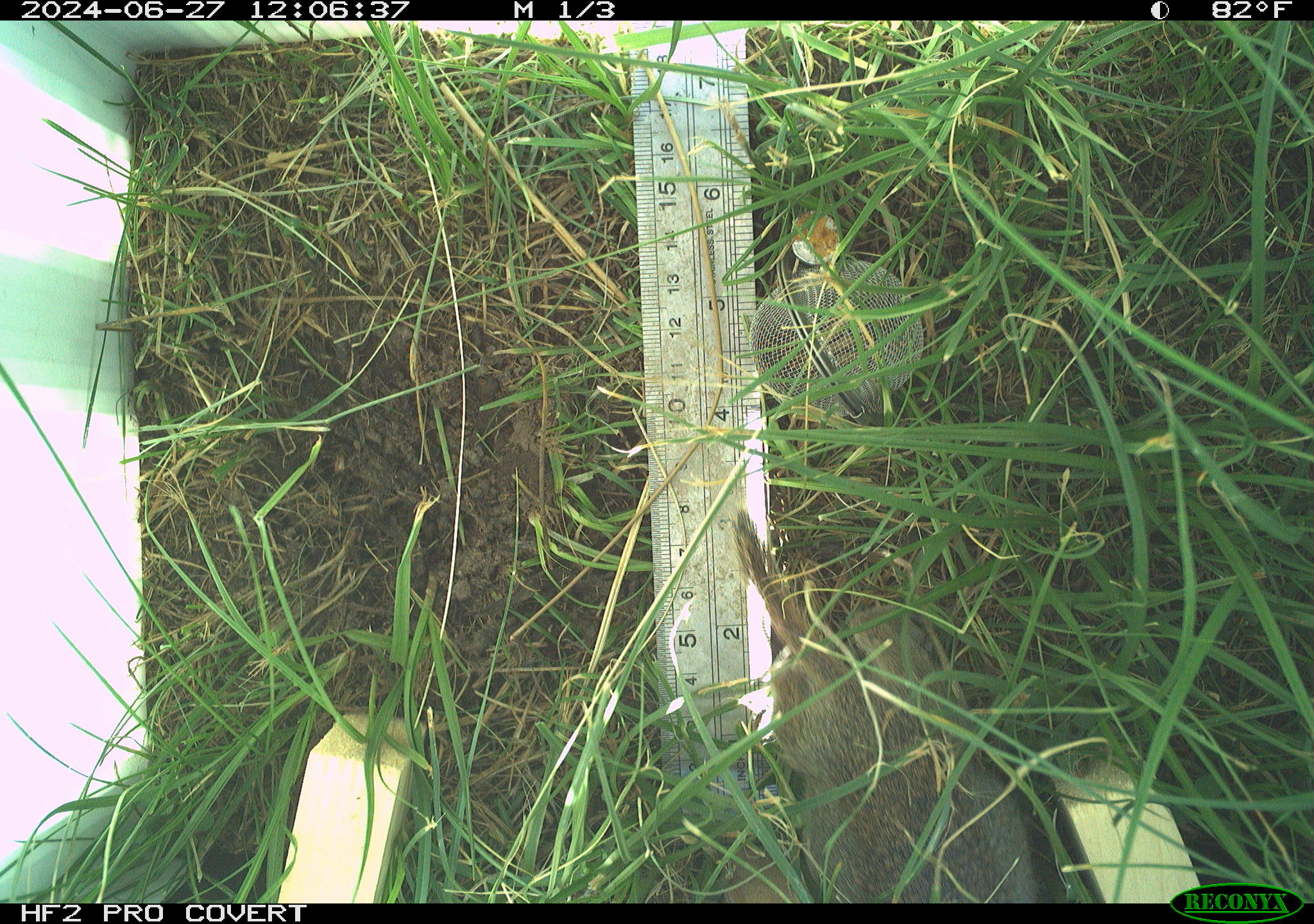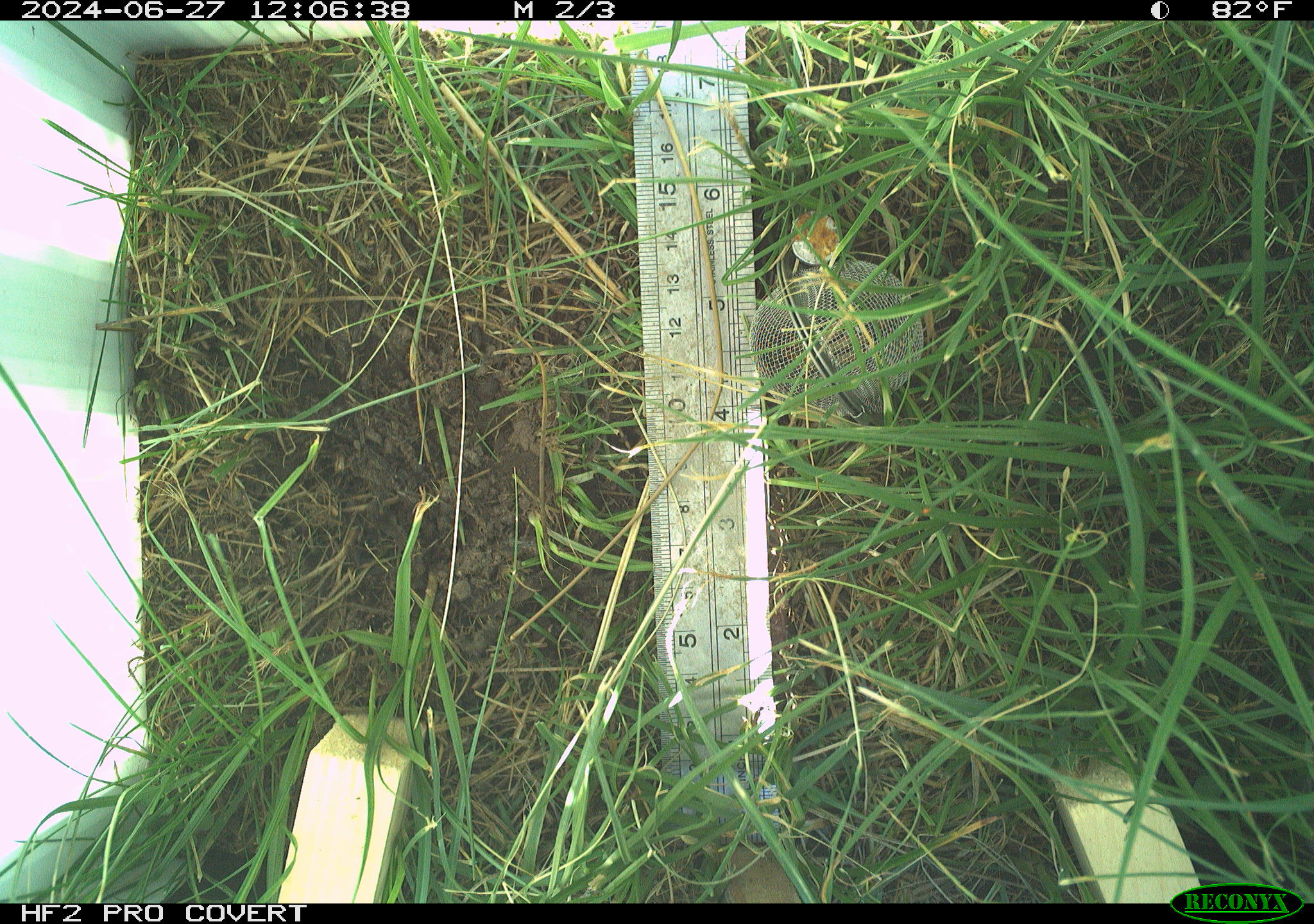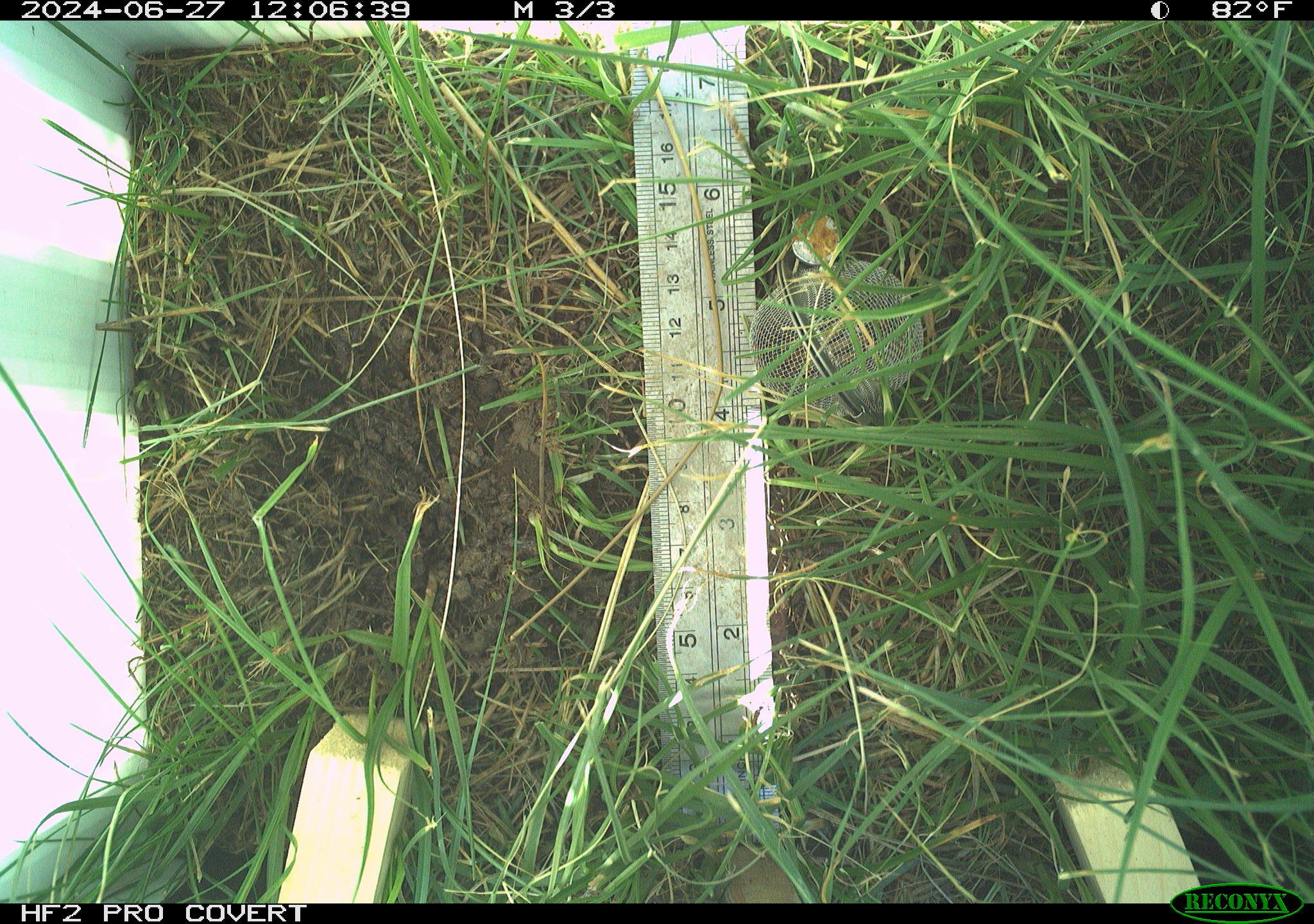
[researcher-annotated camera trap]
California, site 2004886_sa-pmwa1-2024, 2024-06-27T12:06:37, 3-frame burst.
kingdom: Animalia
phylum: Chordata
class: Mammalia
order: Rodentia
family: Sciuridae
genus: Urocitellus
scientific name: Urocitellus beldingi beldingi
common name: belding's ground squirrel